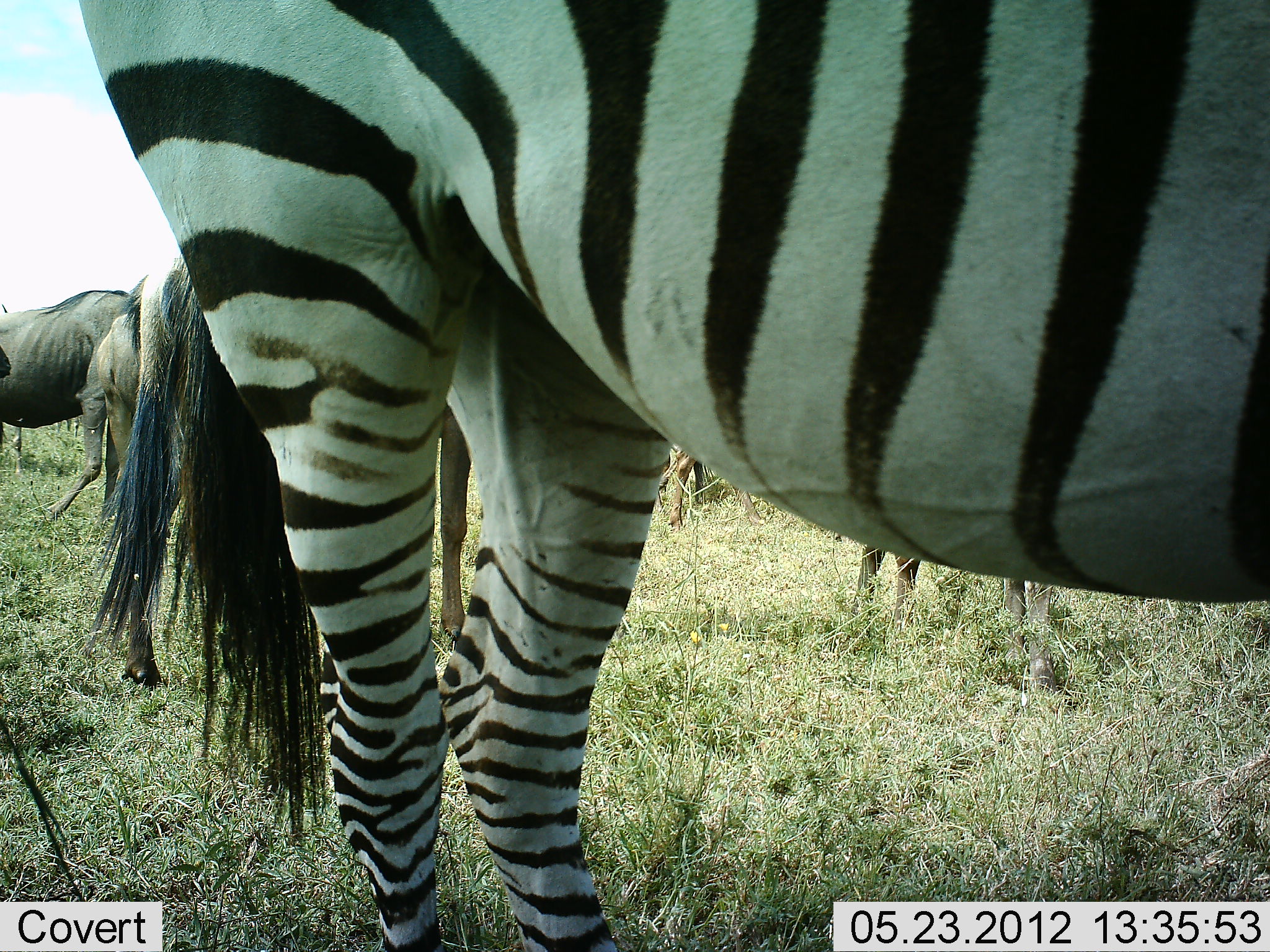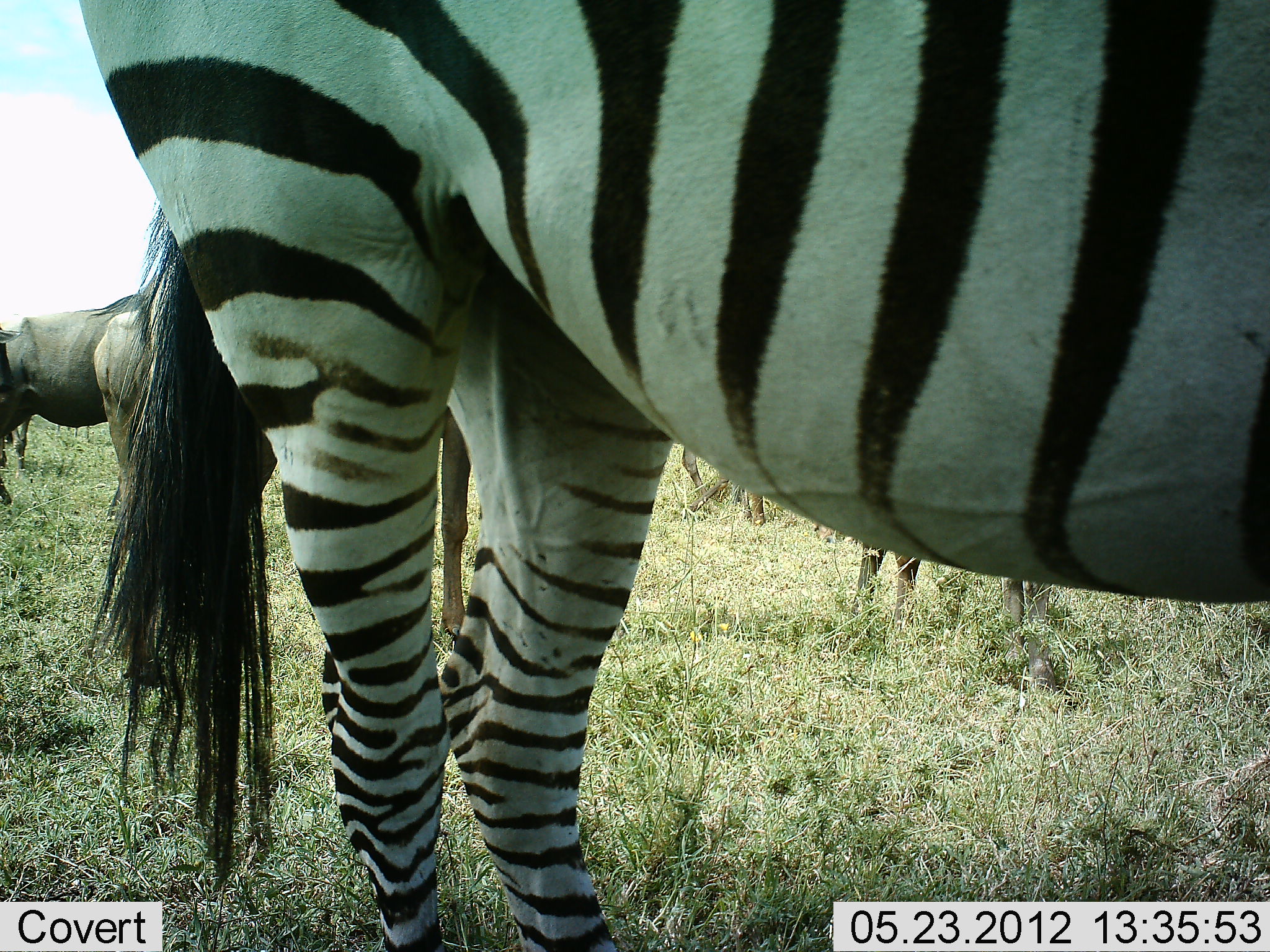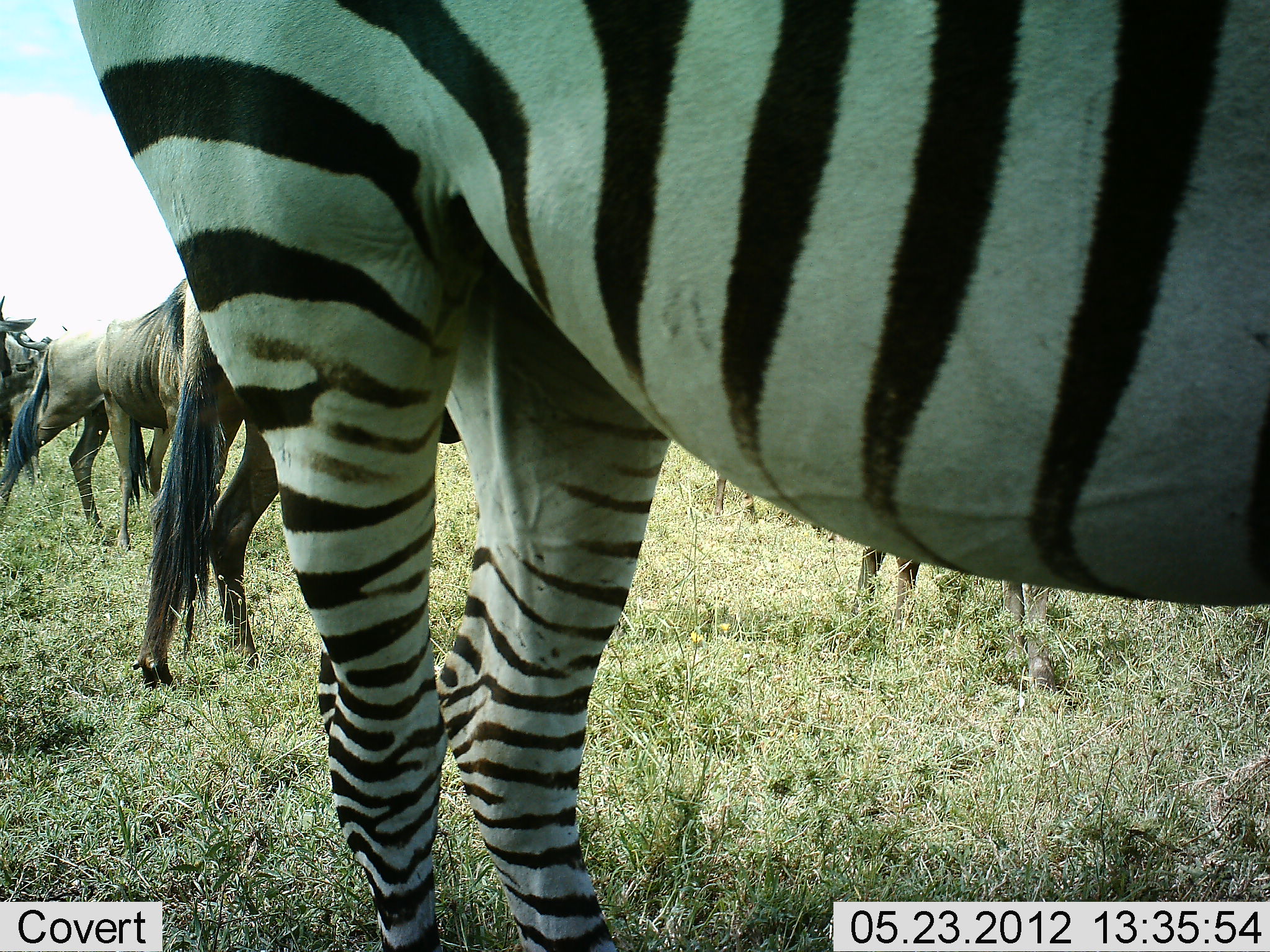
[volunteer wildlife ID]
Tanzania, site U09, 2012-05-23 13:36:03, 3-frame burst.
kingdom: Animalia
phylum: Chordata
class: Mammalia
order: Artiodactyla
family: Bovidae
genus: Connochaetes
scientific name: Connochaetes taurinus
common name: blue wildebeest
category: wildebeest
Wildebeest (blue wildebeest) (Connochaetes taurinus), count 4. Behavior (volunteer vote fractions): standing 80%, resting 20%, moving 30%, interacting 0%. Young present (vote fraction): 0%. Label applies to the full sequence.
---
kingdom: Animalia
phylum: Chordata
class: Mammalia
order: Perissodactyla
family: Equidae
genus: Equus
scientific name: Equus quagga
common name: plains zebra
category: zebra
Zebra (plains zebra) (Equus quagga), count 1. Behavior (volunteer vote fractions): standing 92%, resting 8%, moving 8%, interacting 0%. Young present (vote fraction): 0%. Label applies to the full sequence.